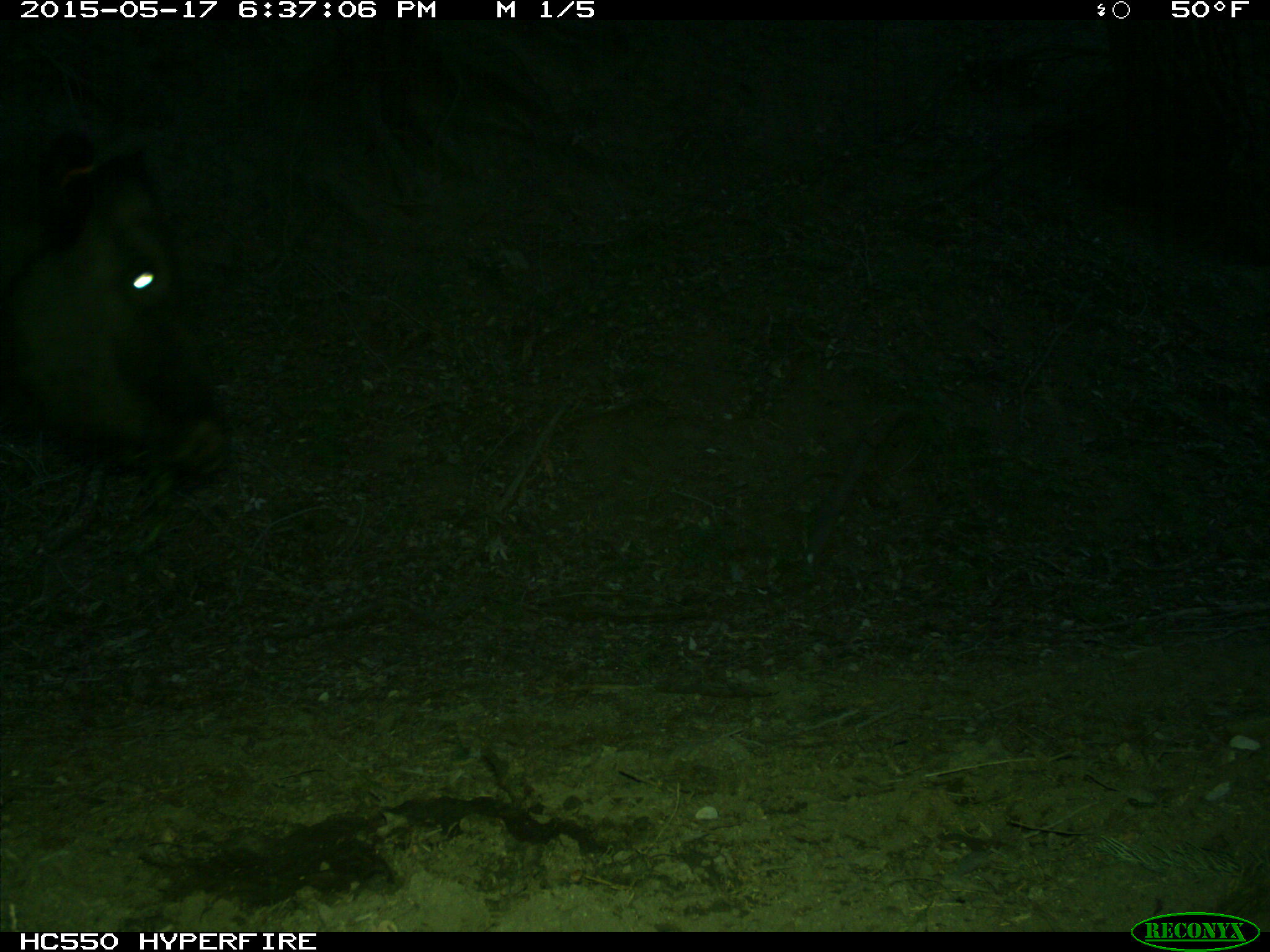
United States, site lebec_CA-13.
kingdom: Animalia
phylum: Chordata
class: Mammalia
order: Artiodactyla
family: Bovidae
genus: Bos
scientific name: Bos taurus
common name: domestic cow